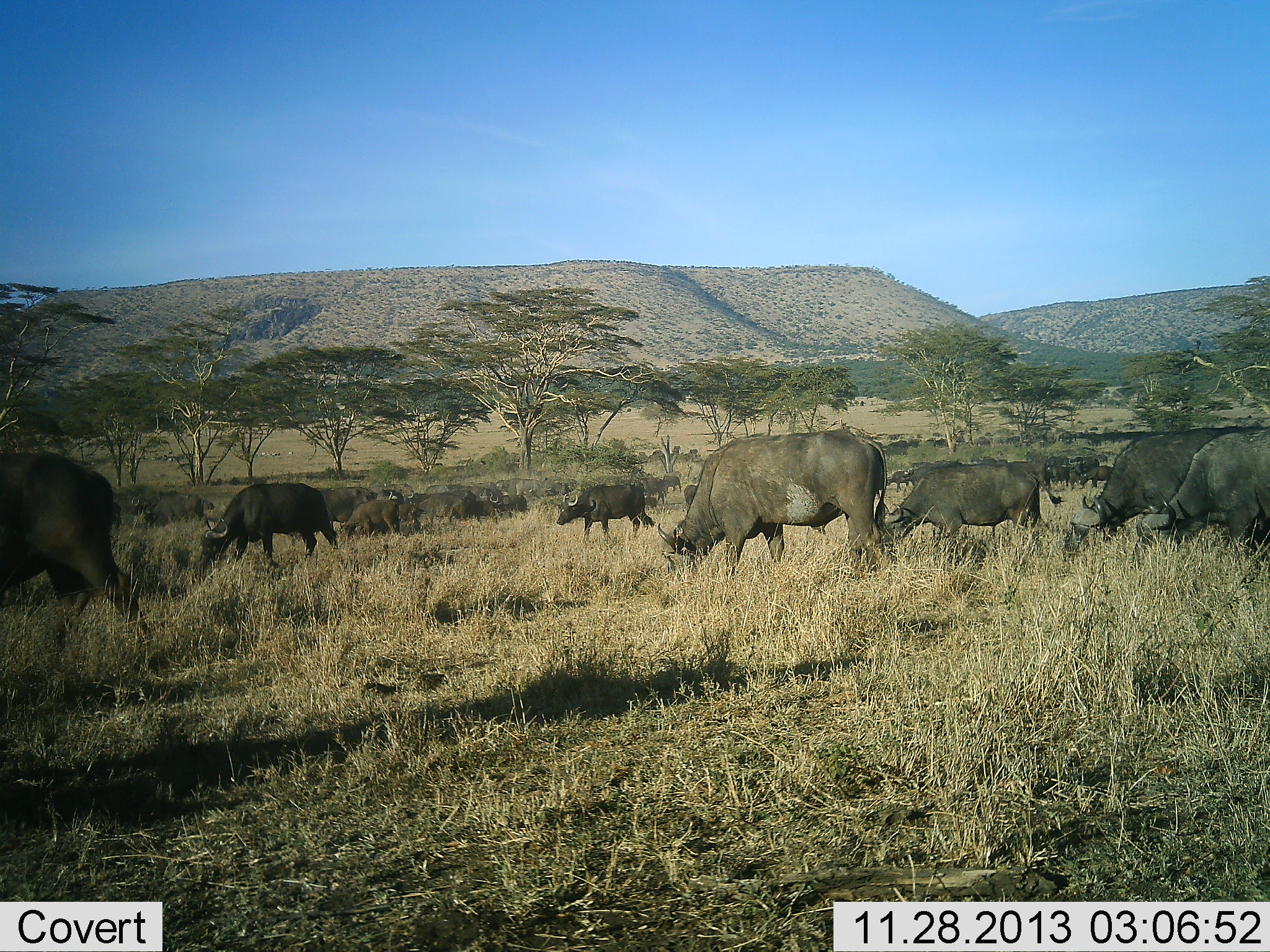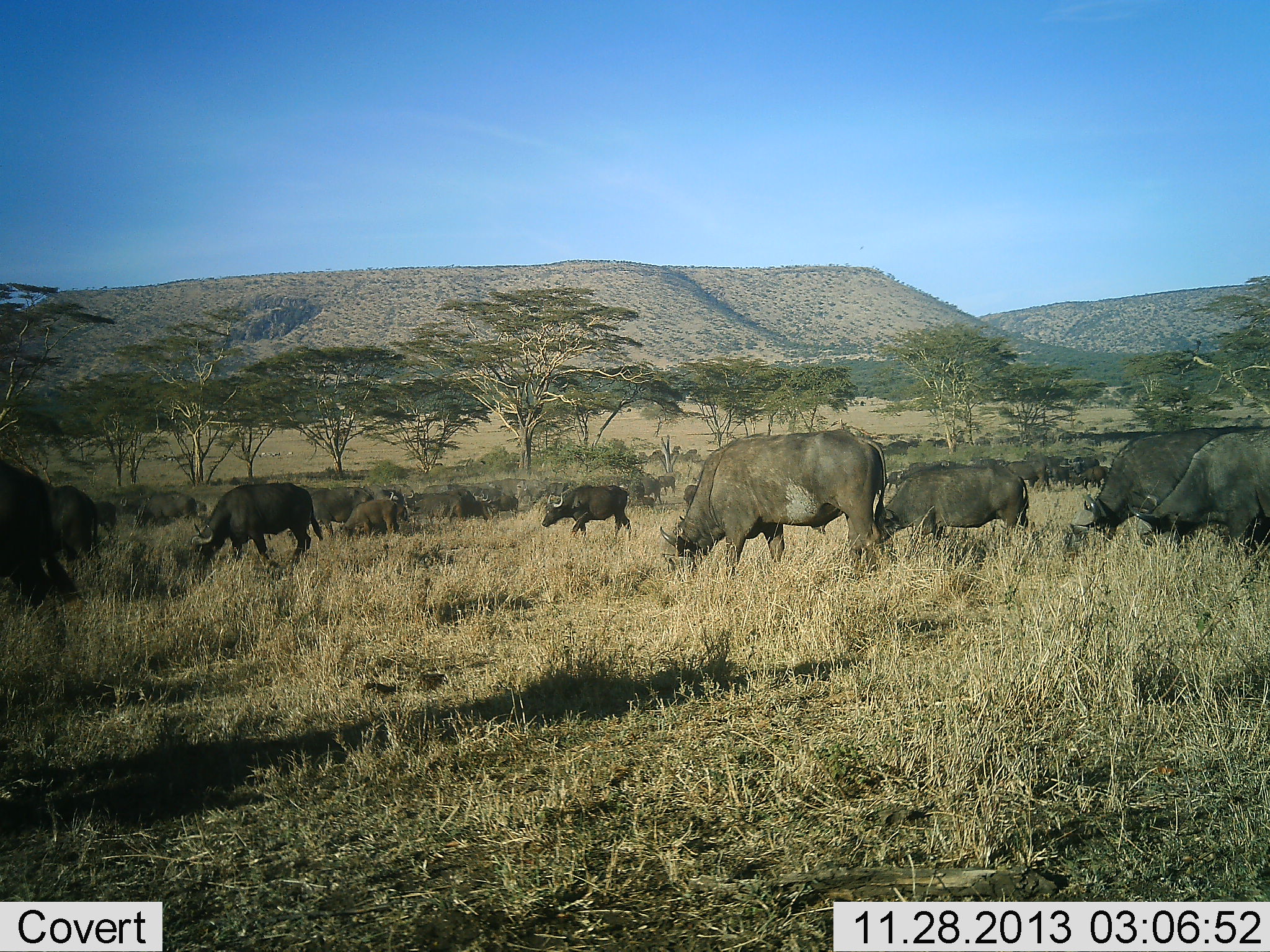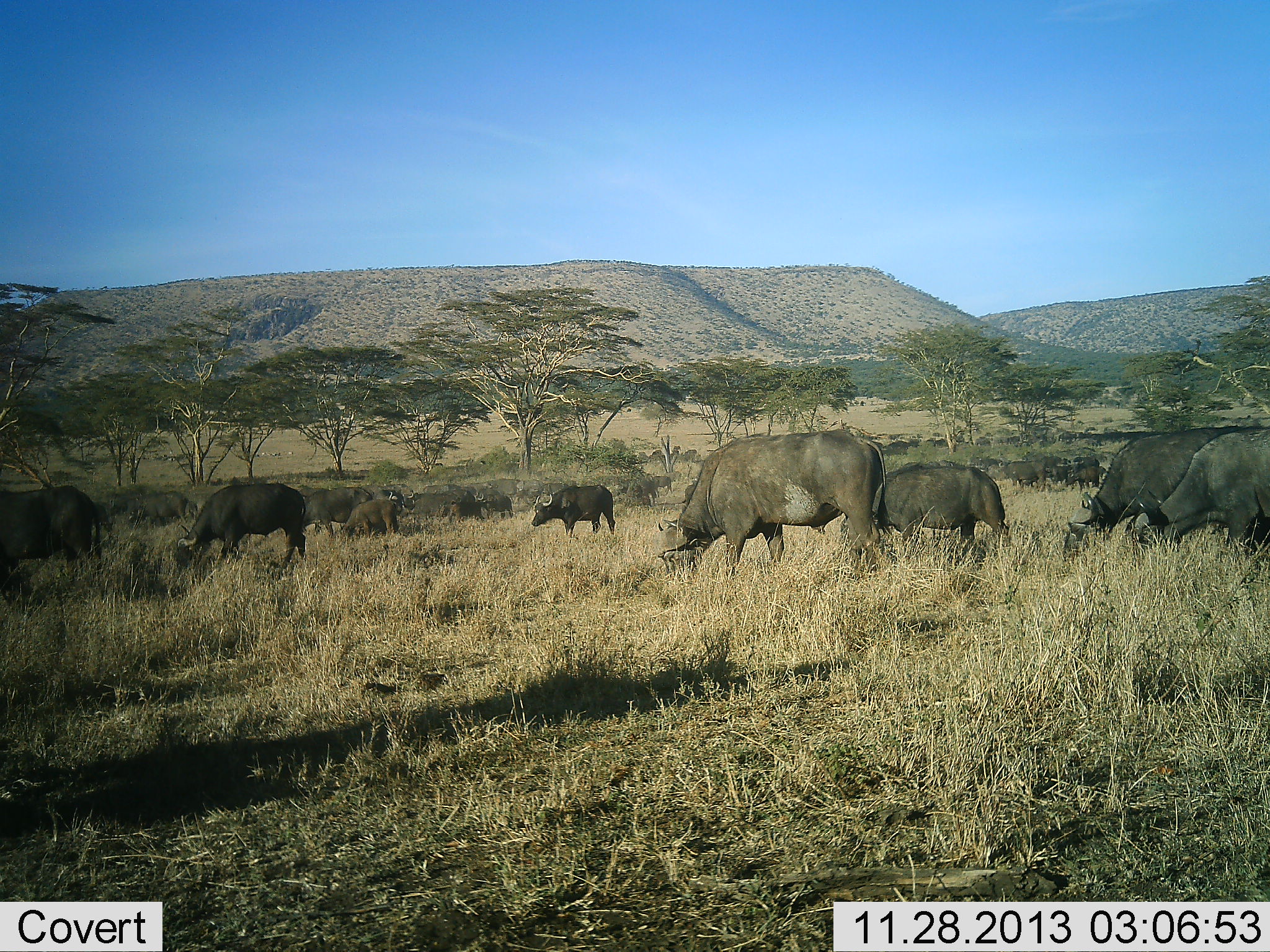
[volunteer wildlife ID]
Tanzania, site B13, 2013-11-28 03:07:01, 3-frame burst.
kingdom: Animalia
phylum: Chordata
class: Mammalia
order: Artiodactyla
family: Bovidae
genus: Syncerus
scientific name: Syncerus caffer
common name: cape buffalo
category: buffalo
Buffalo (cape buffalo) (Syncerus caffer), count 11-50. Behavior (volunteer vote fractions): standing 50%, resting 0%, moving 80%, interacting 0%. Young present (vote fraction): 20%. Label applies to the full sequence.